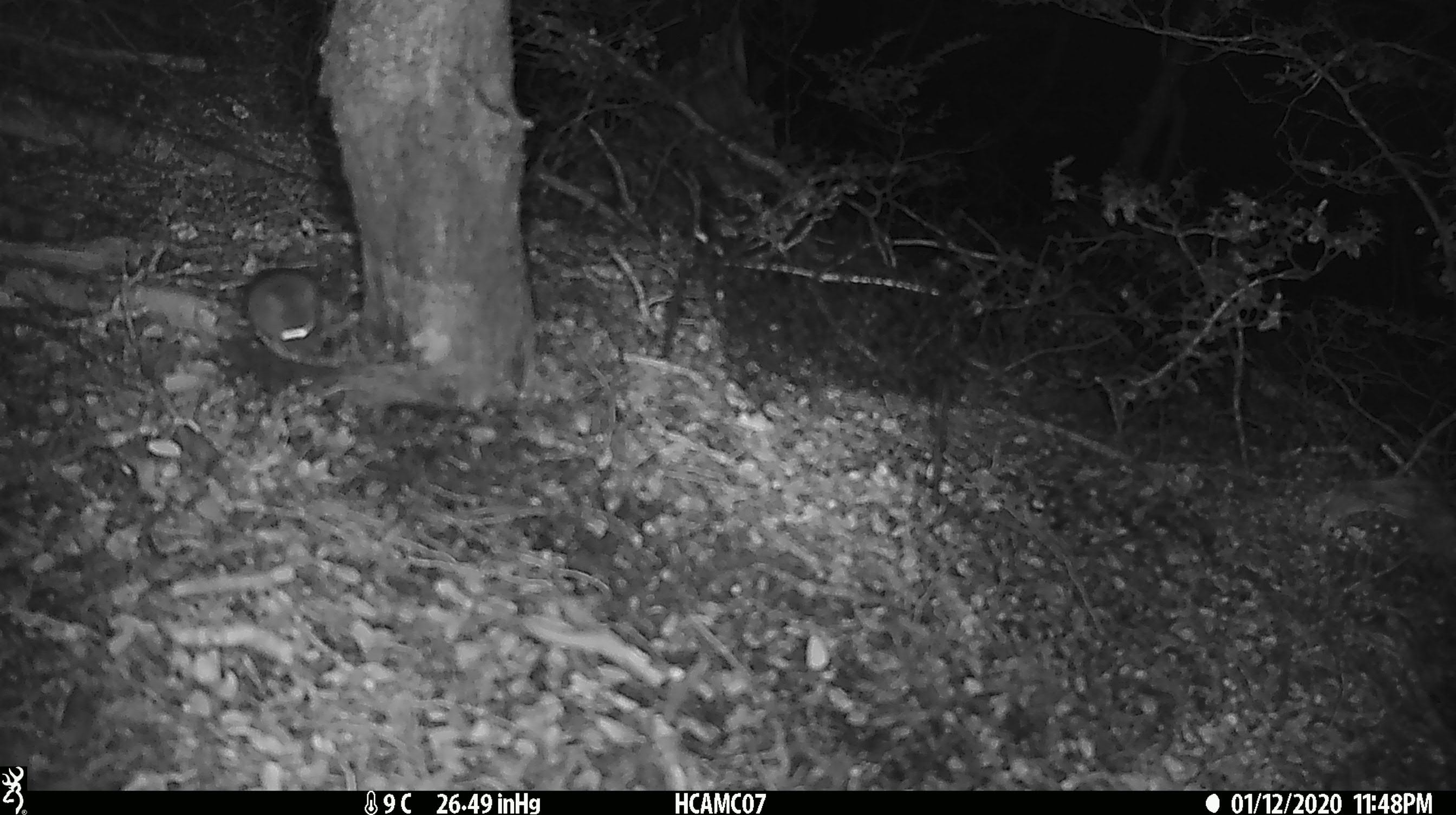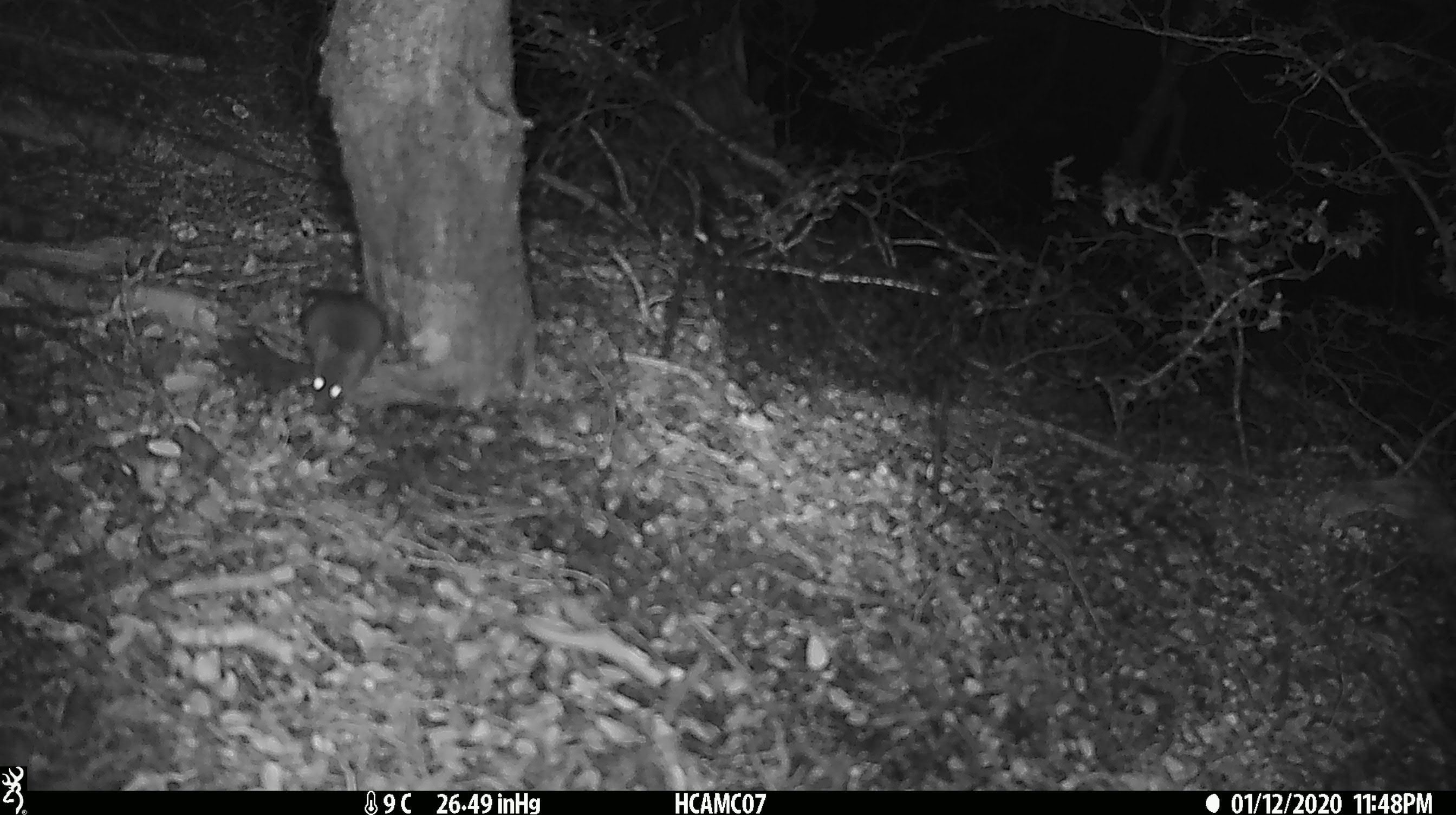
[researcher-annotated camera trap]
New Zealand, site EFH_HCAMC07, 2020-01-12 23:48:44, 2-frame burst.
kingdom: Animalia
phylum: Chordata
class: Mammalia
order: Rodentia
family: Muridae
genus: Mus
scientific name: Mus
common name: mouse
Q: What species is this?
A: Mouse (Mus).